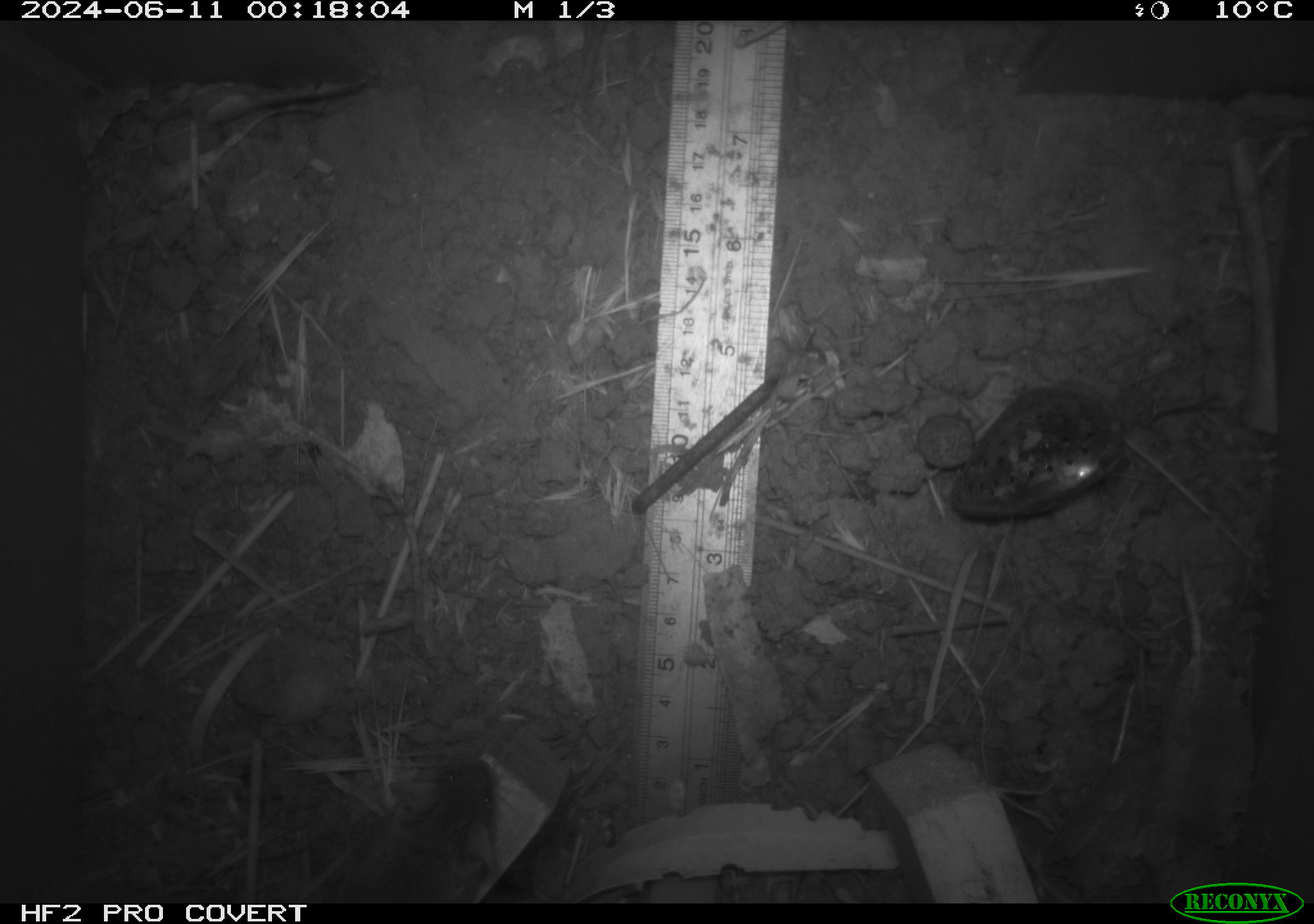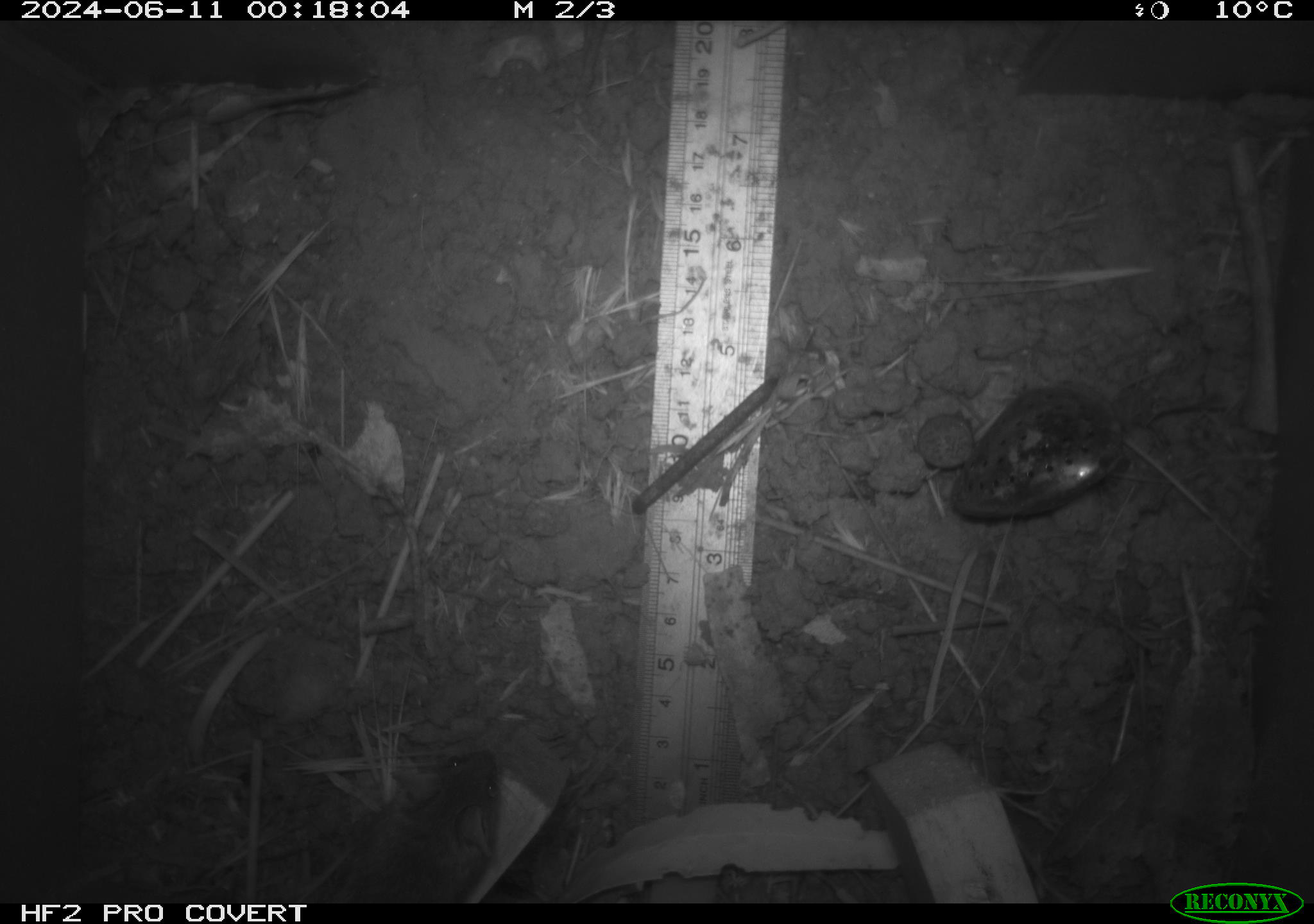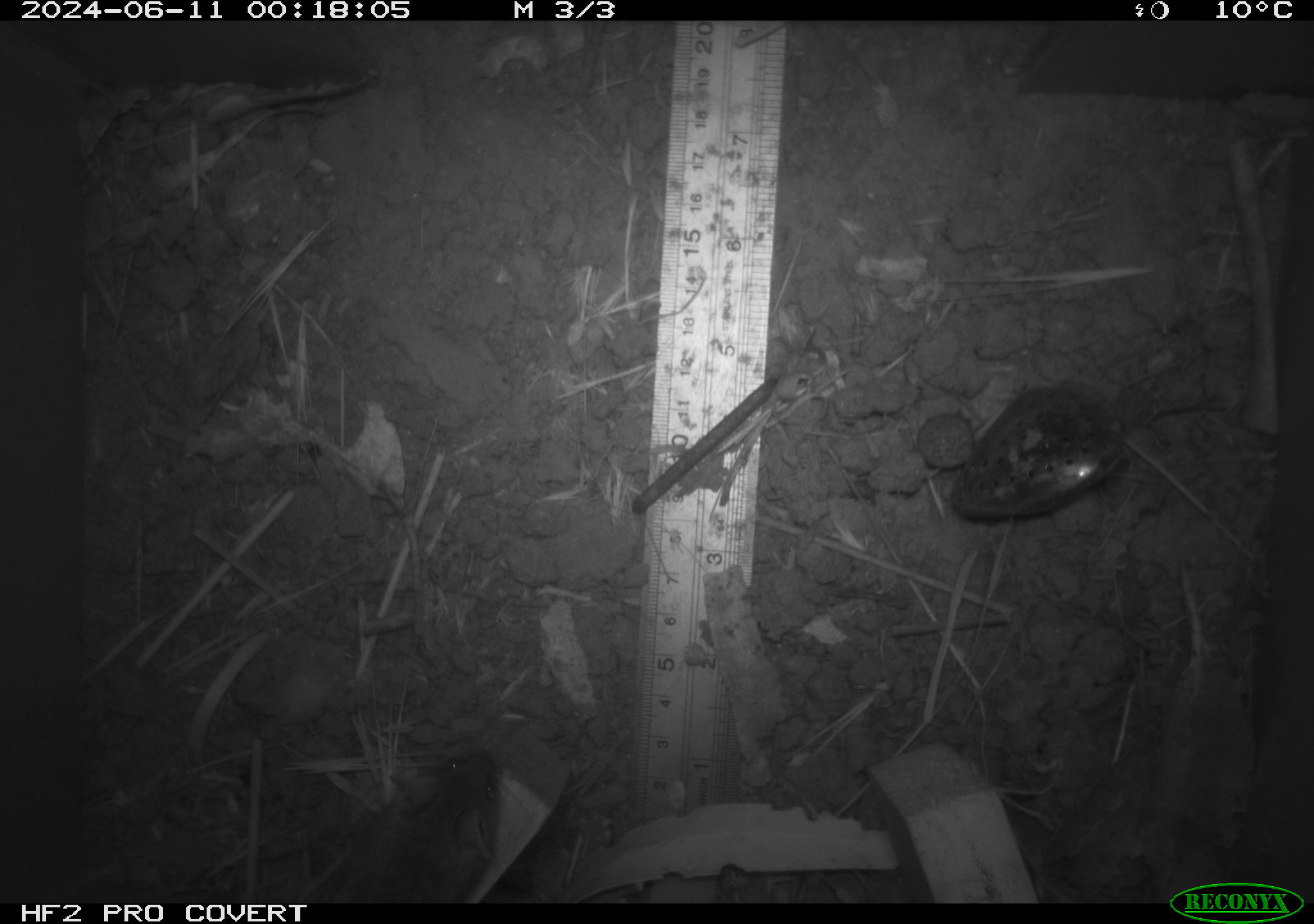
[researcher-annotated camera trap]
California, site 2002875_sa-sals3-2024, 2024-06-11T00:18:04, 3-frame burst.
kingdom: Animalia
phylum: Chordata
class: Mammalia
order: Rodentia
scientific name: Rodentia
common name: mouse species